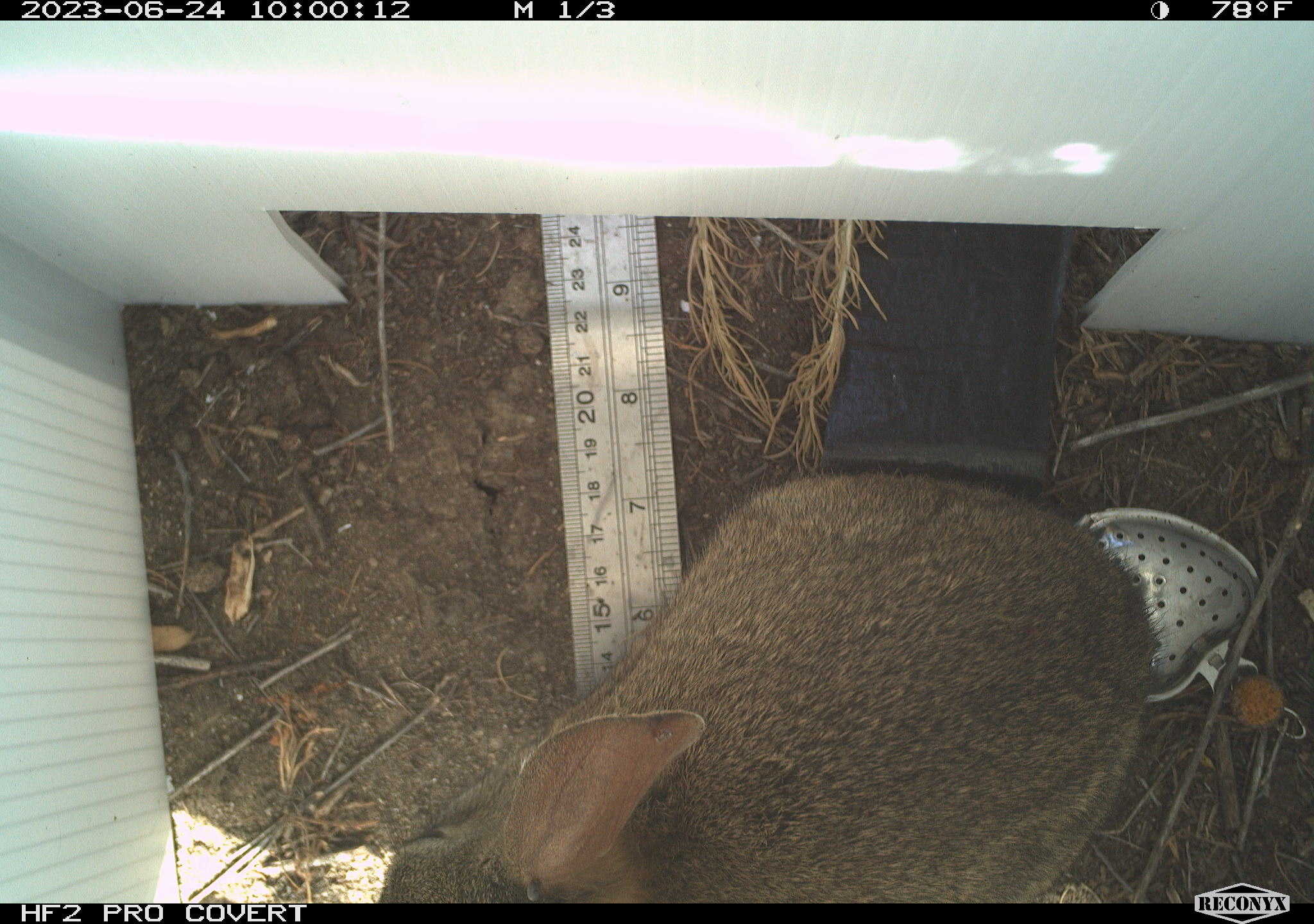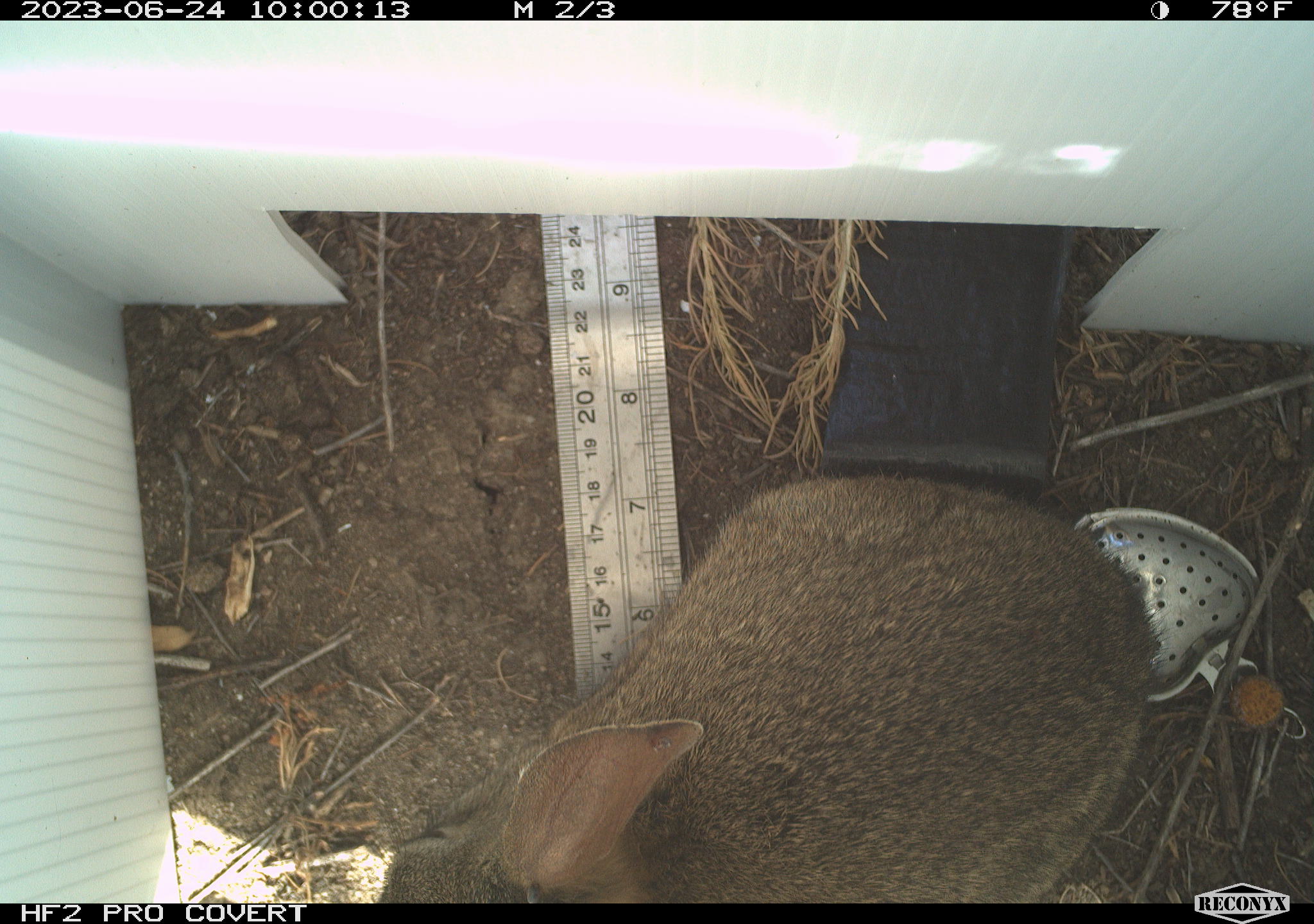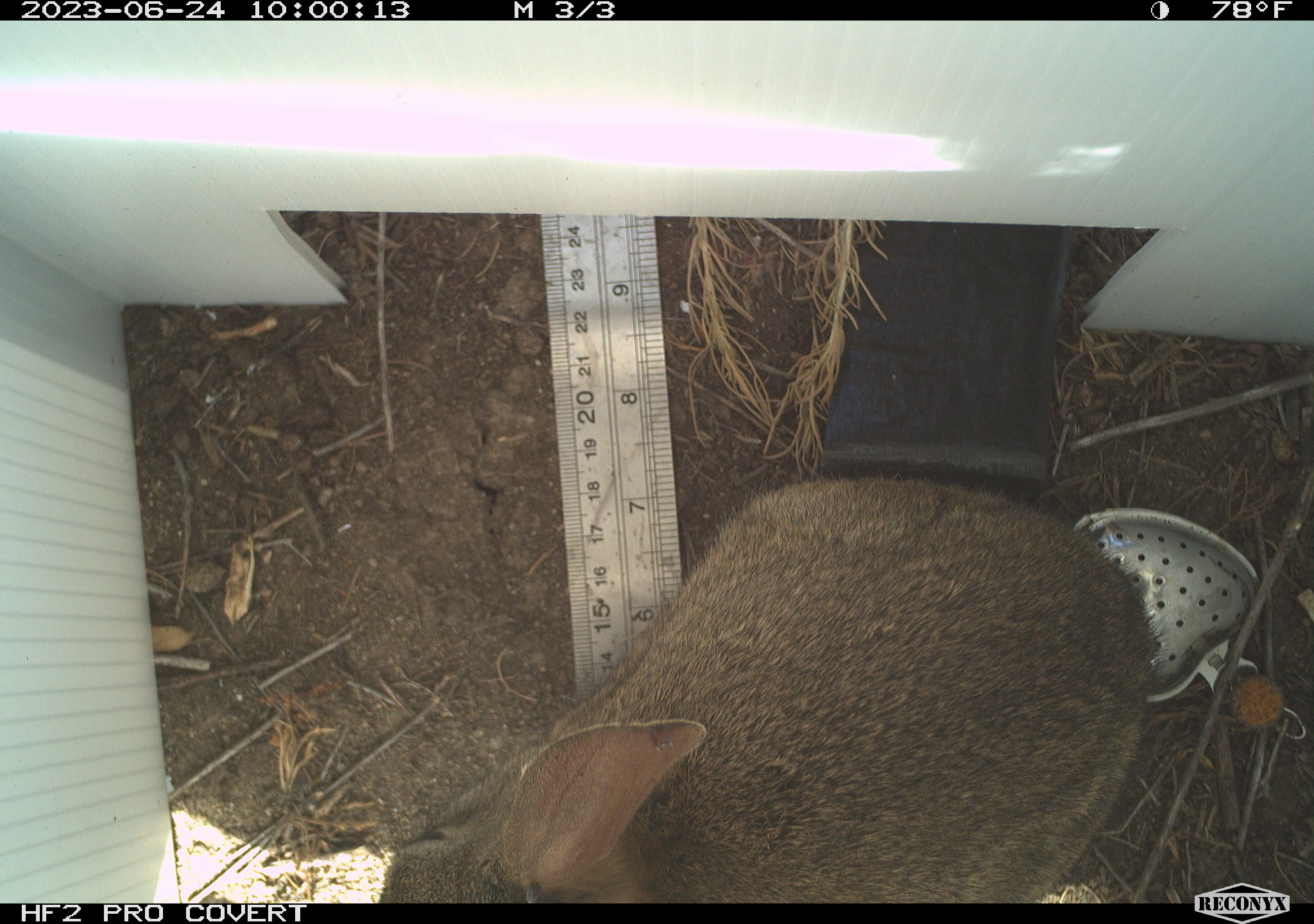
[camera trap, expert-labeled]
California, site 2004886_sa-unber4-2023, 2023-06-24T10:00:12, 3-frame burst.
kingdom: Animalia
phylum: Chordata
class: Mammalia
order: Lagomorpha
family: Leporidae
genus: Sylvilagus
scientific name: Sylvilagus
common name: cottontail rabbits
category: sylvilagus species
Sylvilagus species (cottontail rabbits) (Sylvilagus).